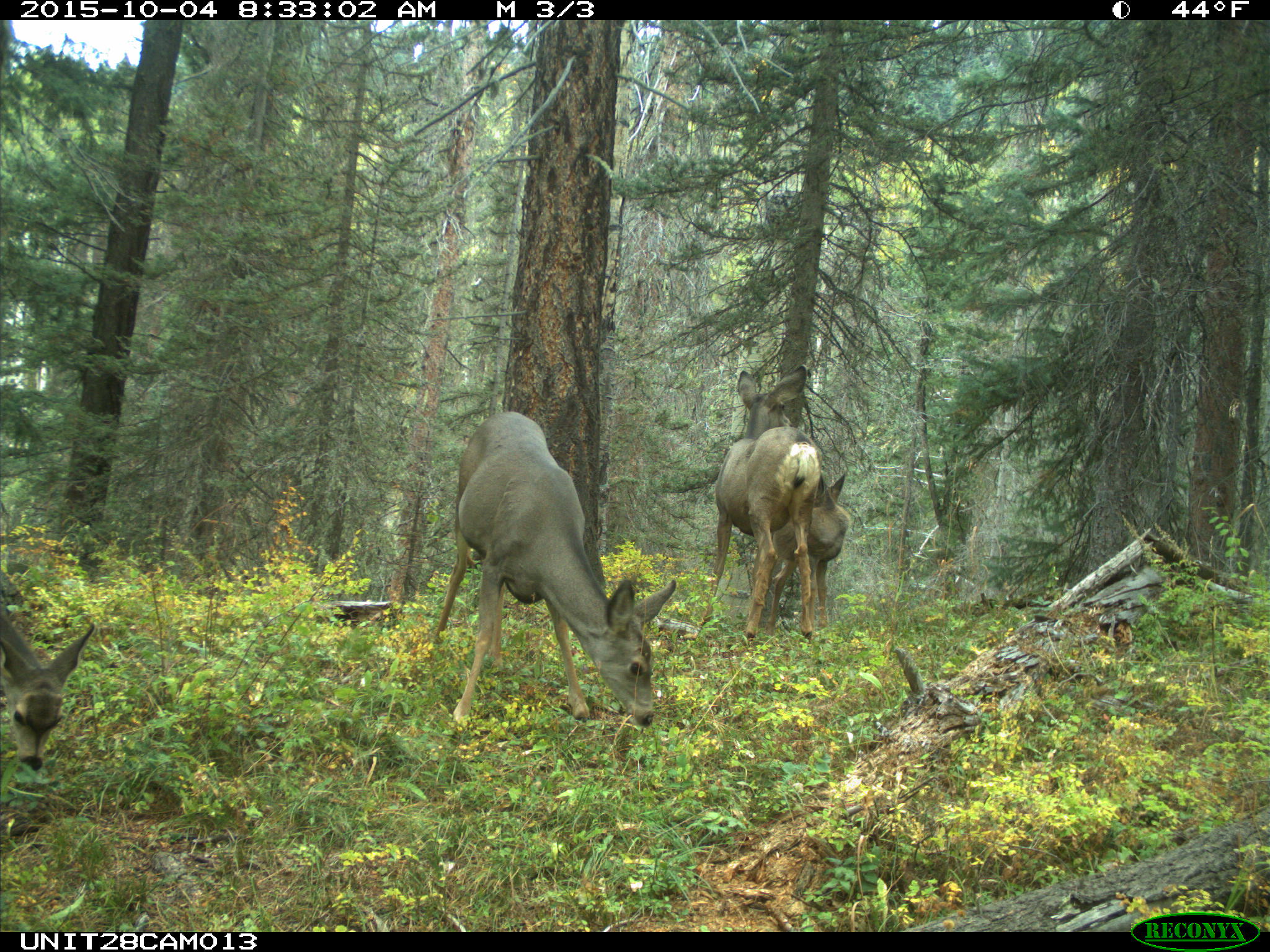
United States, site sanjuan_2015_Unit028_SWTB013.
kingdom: Animalia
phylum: Chordata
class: Mammalia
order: Artiodactyla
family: Cervidae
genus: Odocoileus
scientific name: Odocoileus hemionus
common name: mule deer